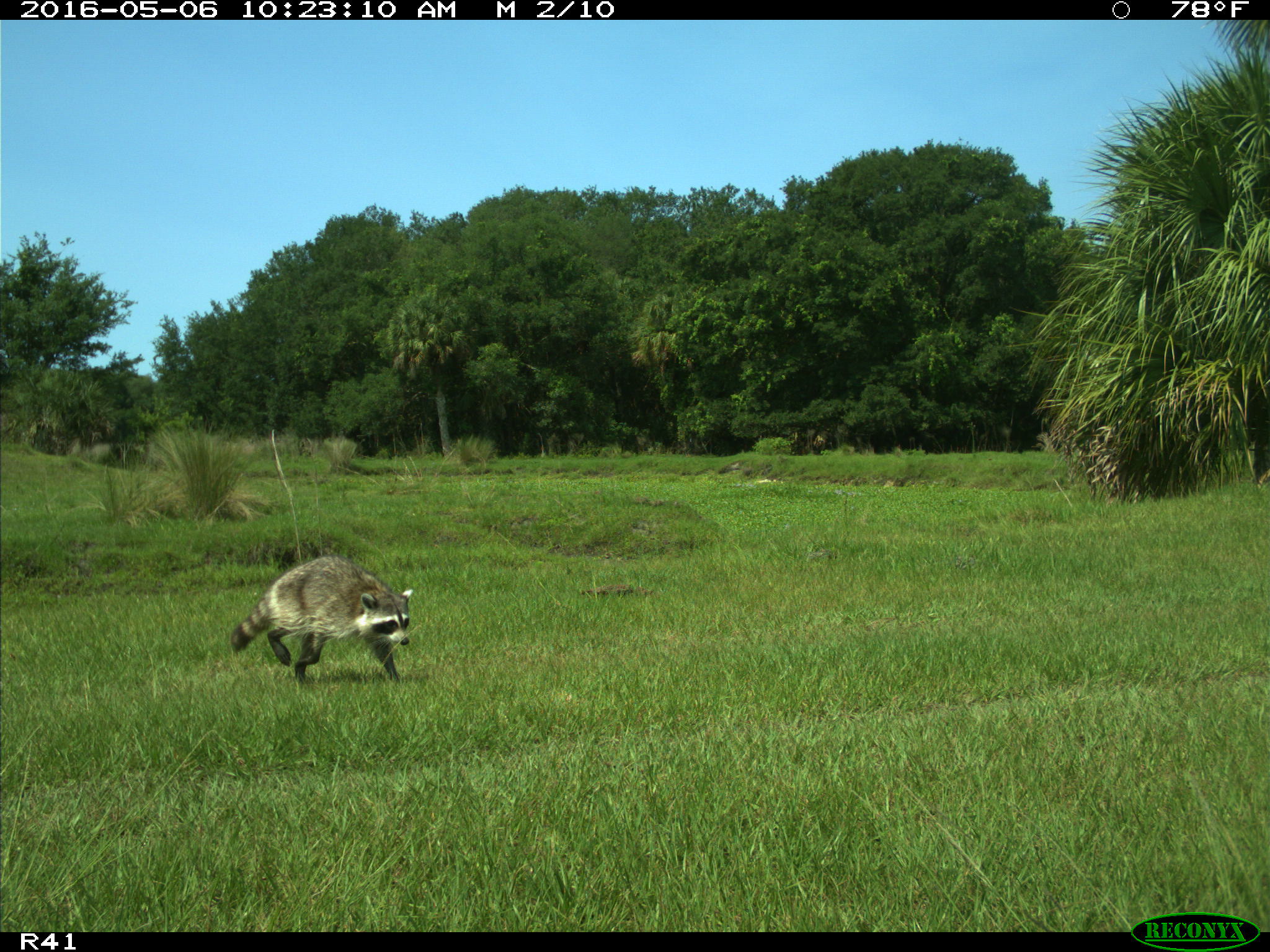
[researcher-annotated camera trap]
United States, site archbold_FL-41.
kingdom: Animalia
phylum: Chordata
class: Mammalia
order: Carnivora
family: Procyonidae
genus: Procyon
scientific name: Procyon lotor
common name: common raccoon